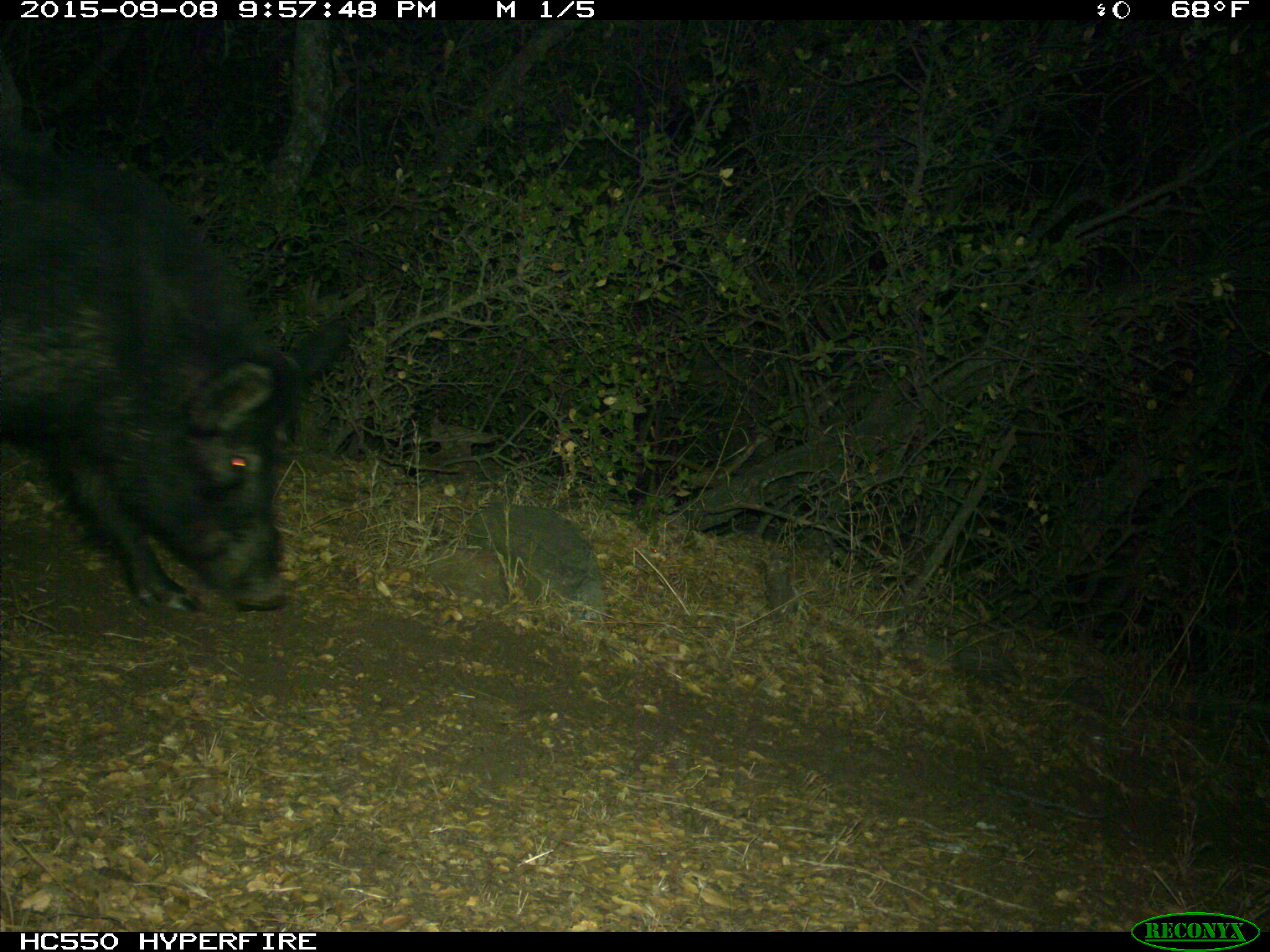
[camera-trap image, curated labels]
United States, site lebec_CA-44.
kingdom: Animalia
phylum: Chordata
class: Mammalia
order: Artiodactyla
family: Suidae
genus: Sus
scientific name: Sus scrofa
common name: wild boar